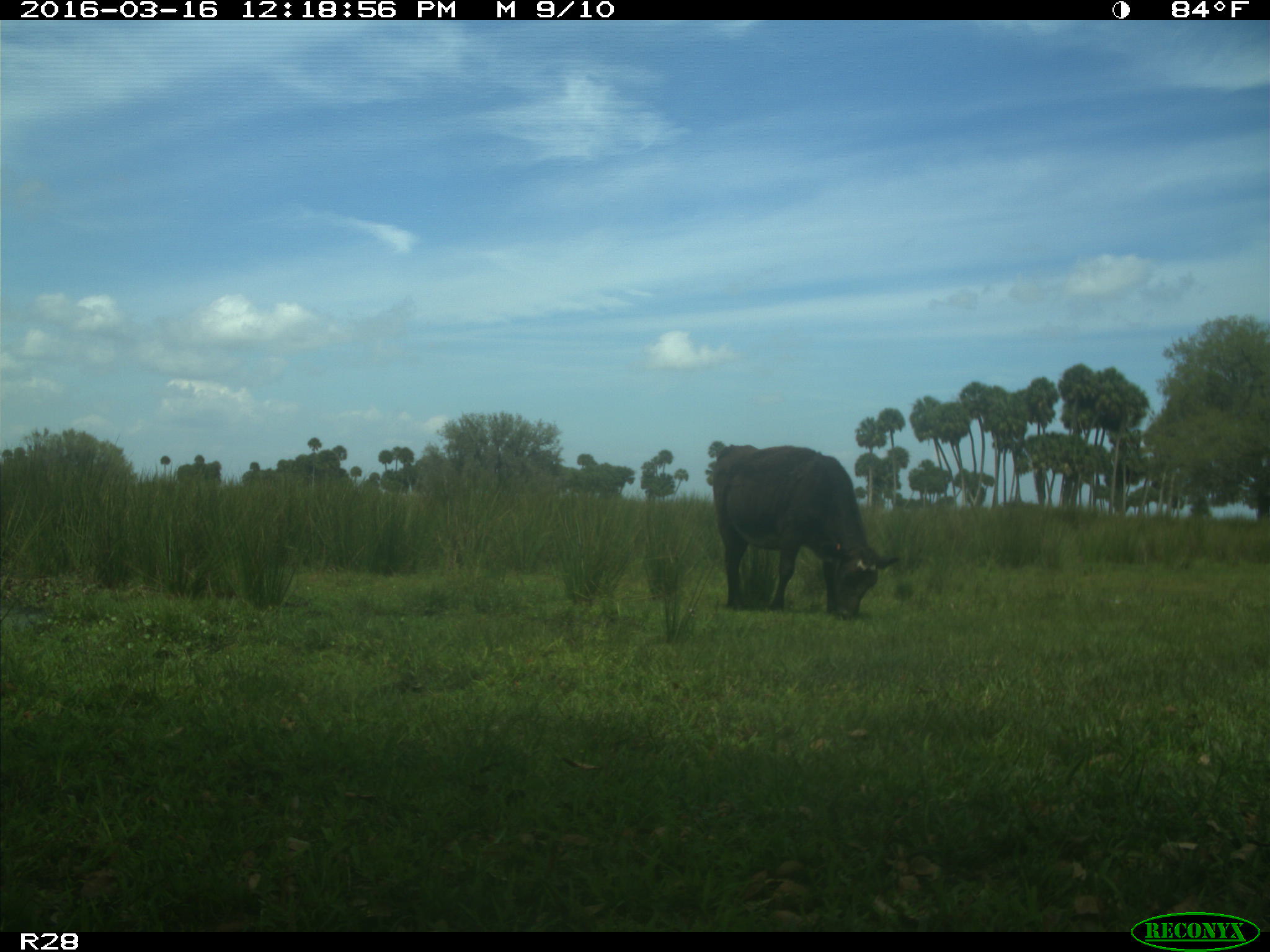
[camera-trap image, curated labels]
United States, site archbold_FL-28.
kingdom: Animalia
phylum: Chordata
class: Mammalia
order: Artiodactyla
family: Bovidae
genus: Bos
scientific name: Bos taurus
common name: domestic cow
Bos taurus (domestic cow).